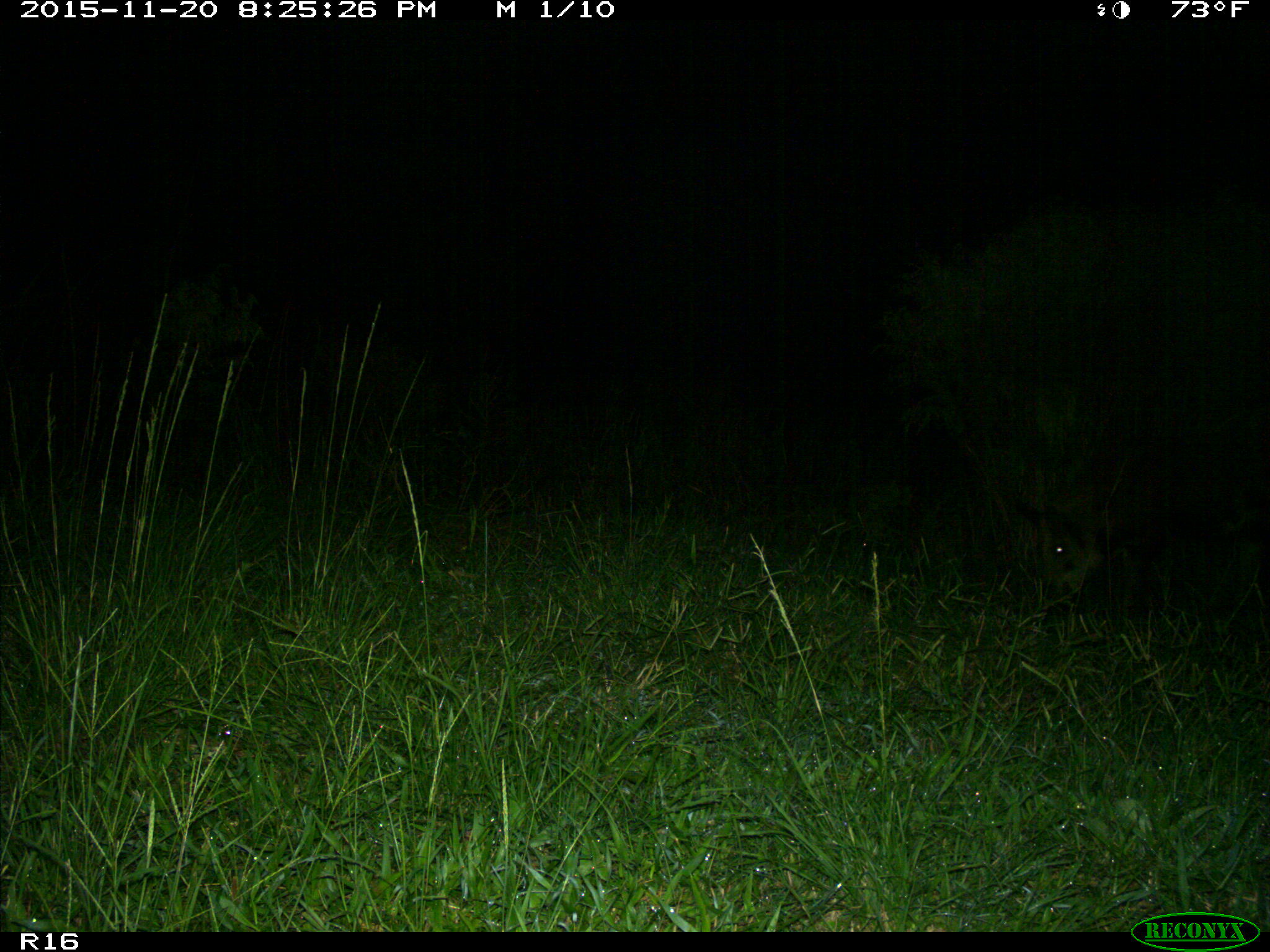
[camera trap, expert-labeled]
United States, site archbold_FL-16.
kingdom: Animalia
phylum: Chordata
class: Mammalia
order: Artiodactyla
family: Suidae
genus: Sus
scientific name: Sus scrofa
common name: wild boar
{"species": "Sus scrofa (wild boar)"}